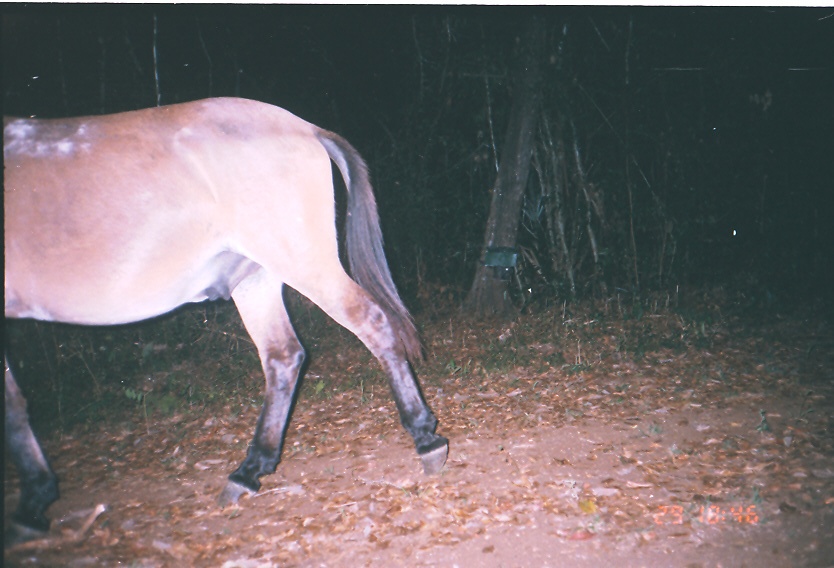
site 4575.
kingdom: Animalia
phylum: Chordata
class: Mammalia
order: Perissodactyla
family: Equidae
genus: Equus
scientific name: Equus ferus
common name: wild horse